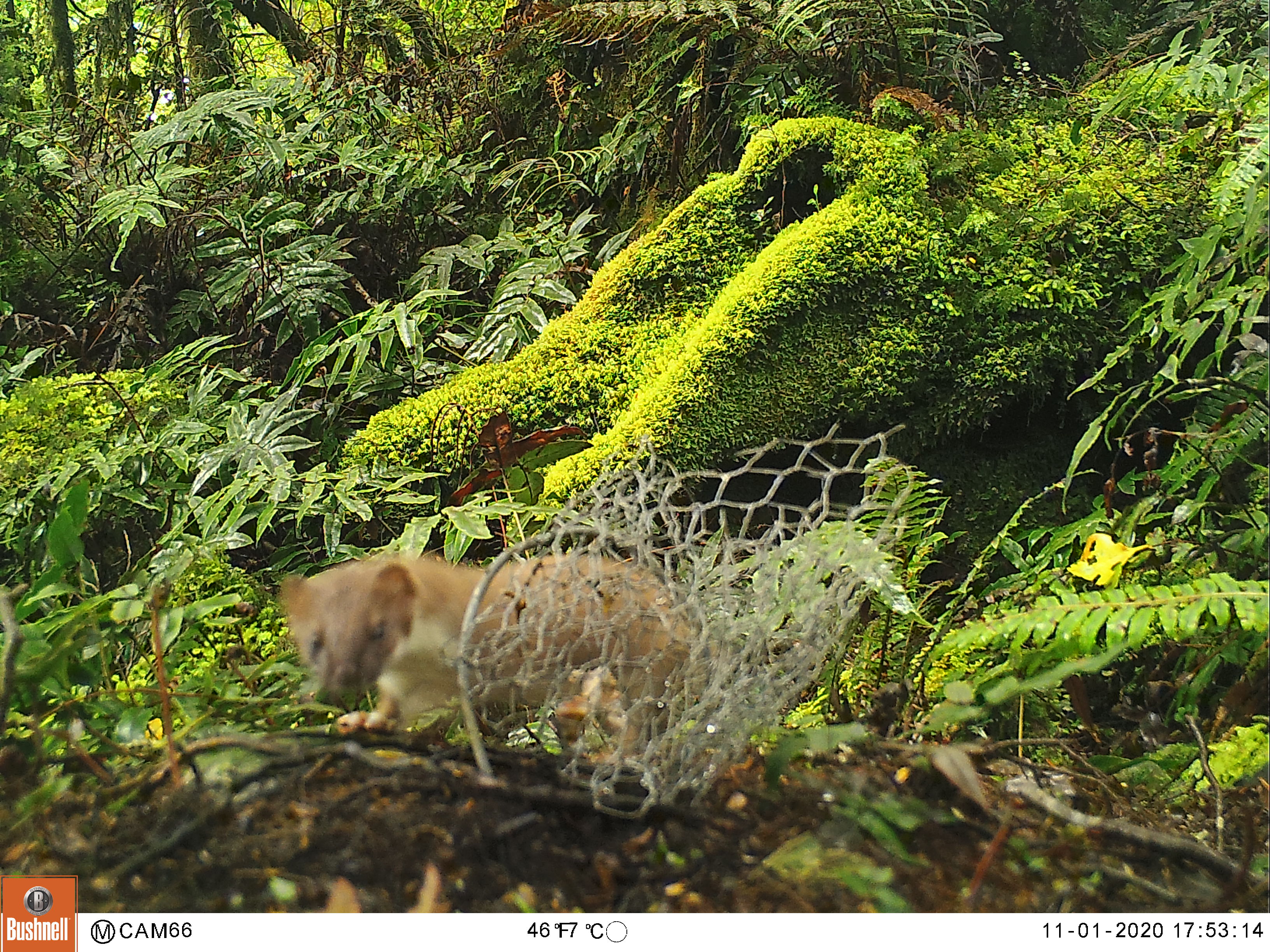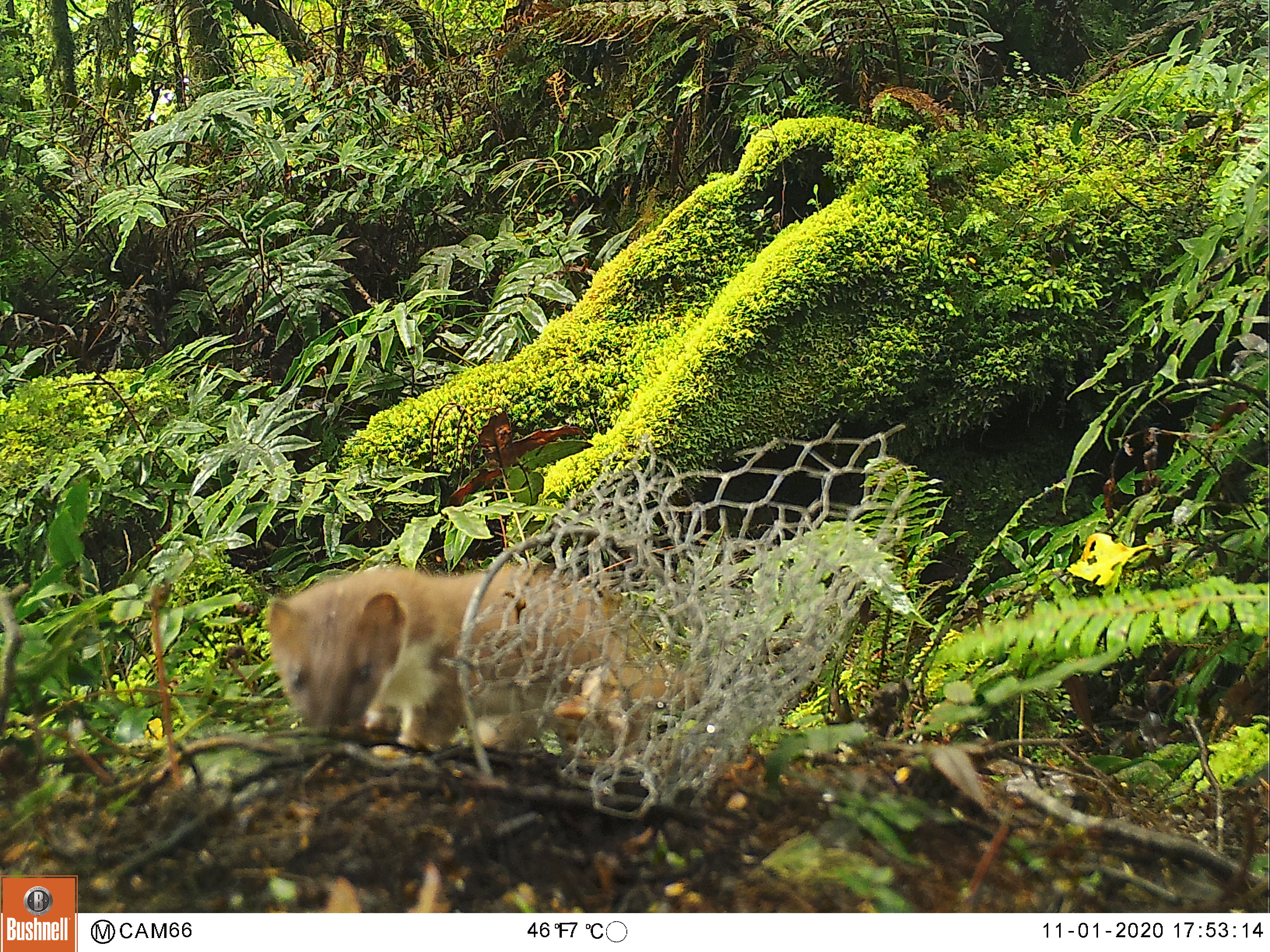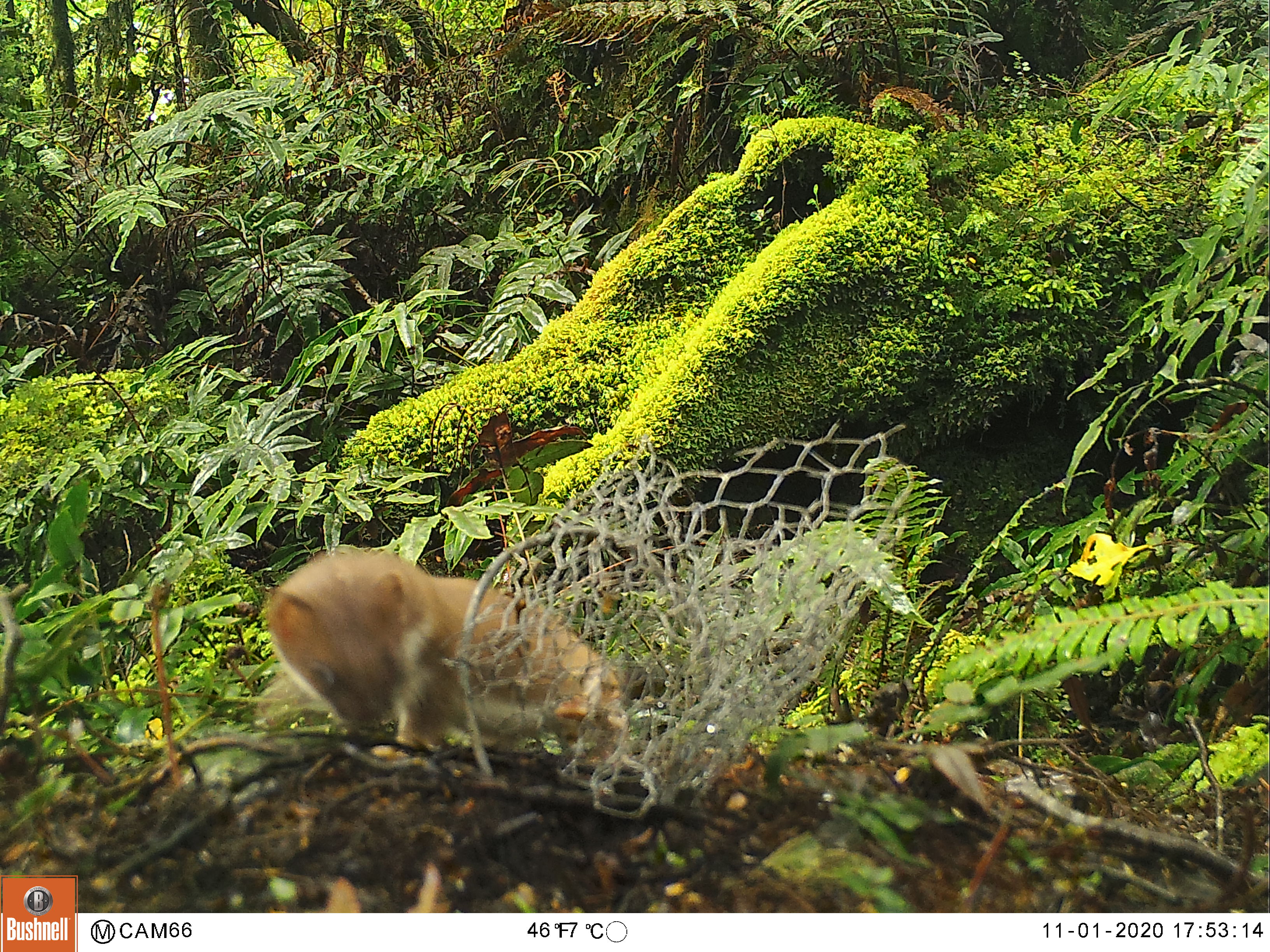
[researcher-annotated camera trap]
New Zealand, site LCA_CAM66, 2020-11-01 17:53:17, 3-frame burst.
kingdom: Animalia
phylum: Chordata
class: Mammalia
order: Carnivora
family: Mustelidae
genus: Mustela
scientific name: Mustela erminea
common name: stoat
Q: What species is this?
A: Stoat (Mustela erminea).